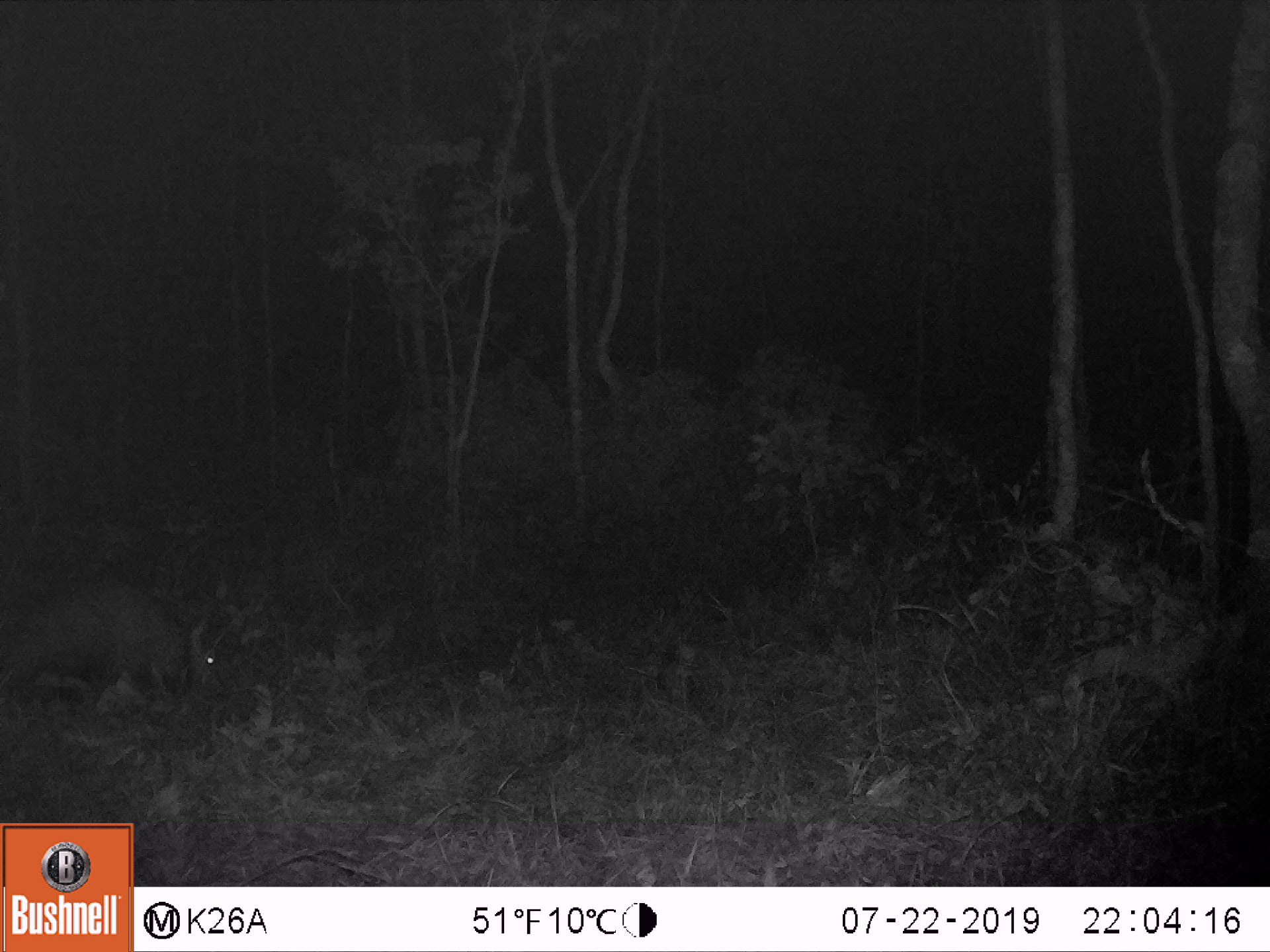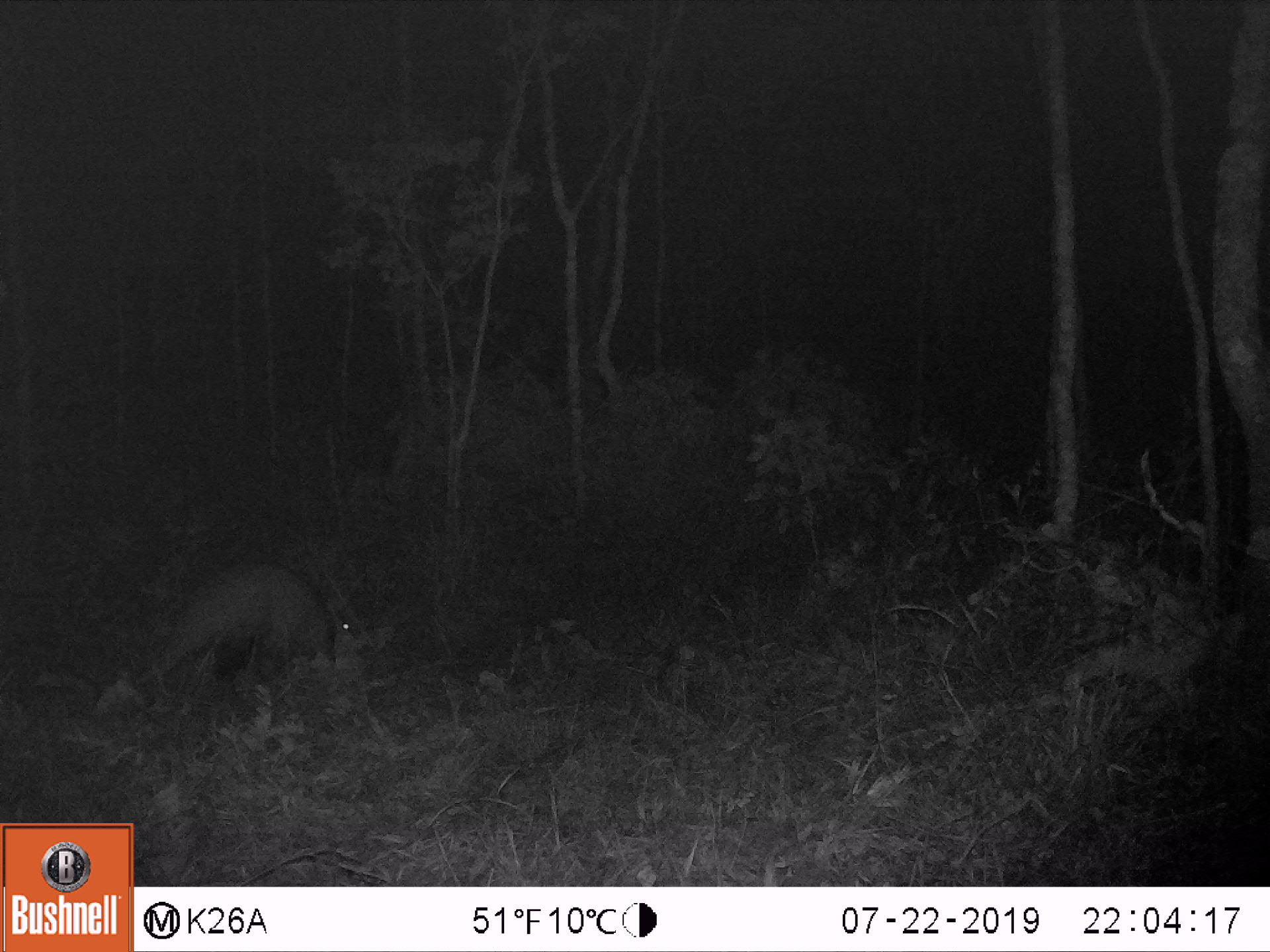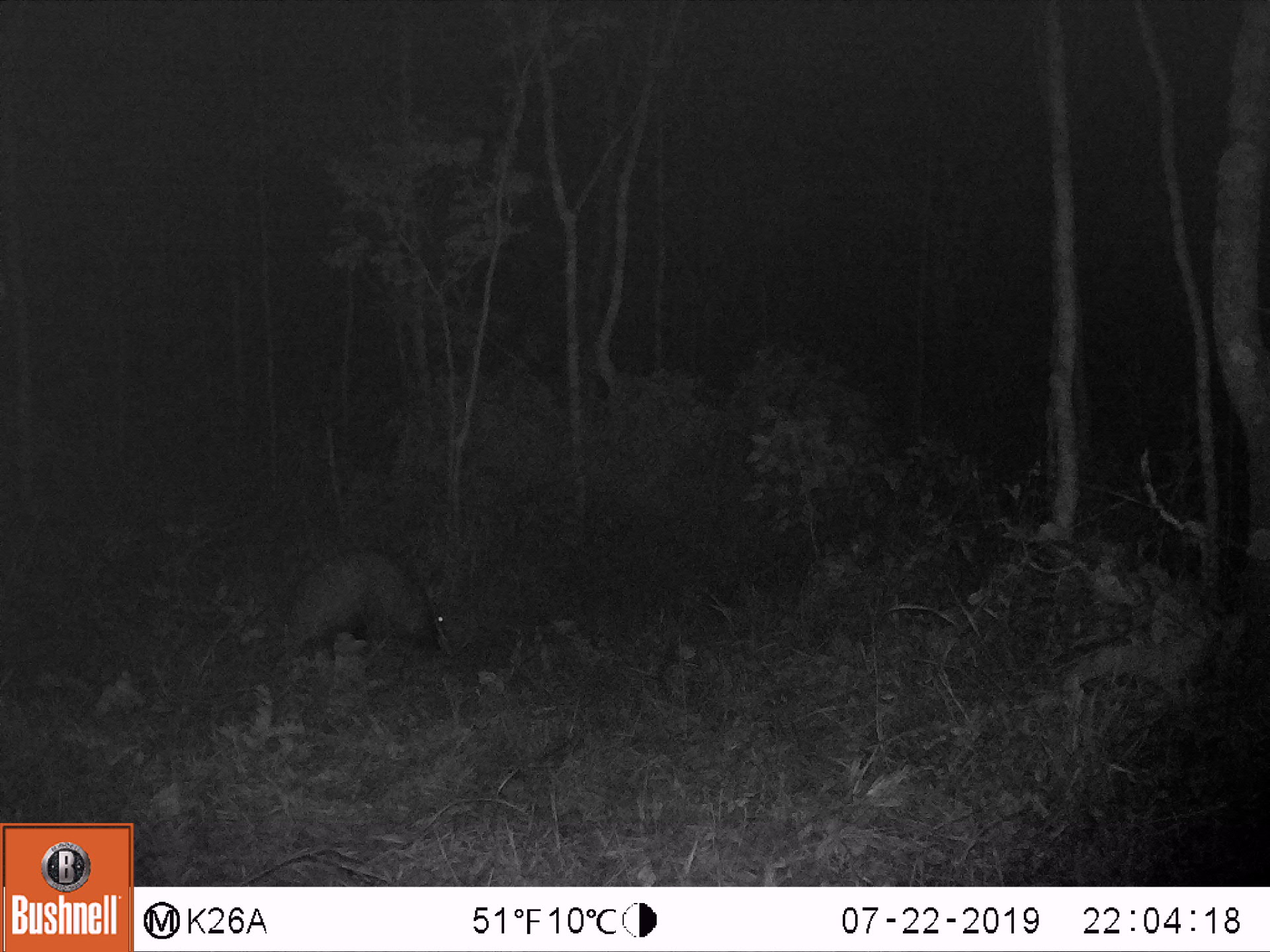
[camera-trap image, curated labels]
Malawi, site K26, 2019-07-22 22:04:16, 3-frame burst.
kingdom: Animalia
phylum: Chordata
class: Mammalia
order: Tubulidentata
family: Orycteropodidae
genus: Orycteropus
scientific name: Orycteropus afer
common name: aardvark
Aardvark (Orycteropus afer), count 1.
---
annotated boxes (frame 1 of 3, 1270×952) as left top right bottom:
aardvark: 5 579 239 717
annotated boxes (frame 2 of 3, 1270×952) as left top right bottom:
aardvark: 135 556 365 699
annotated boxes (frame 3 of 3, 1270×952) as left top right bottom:
aardvark: 281 545 461 669